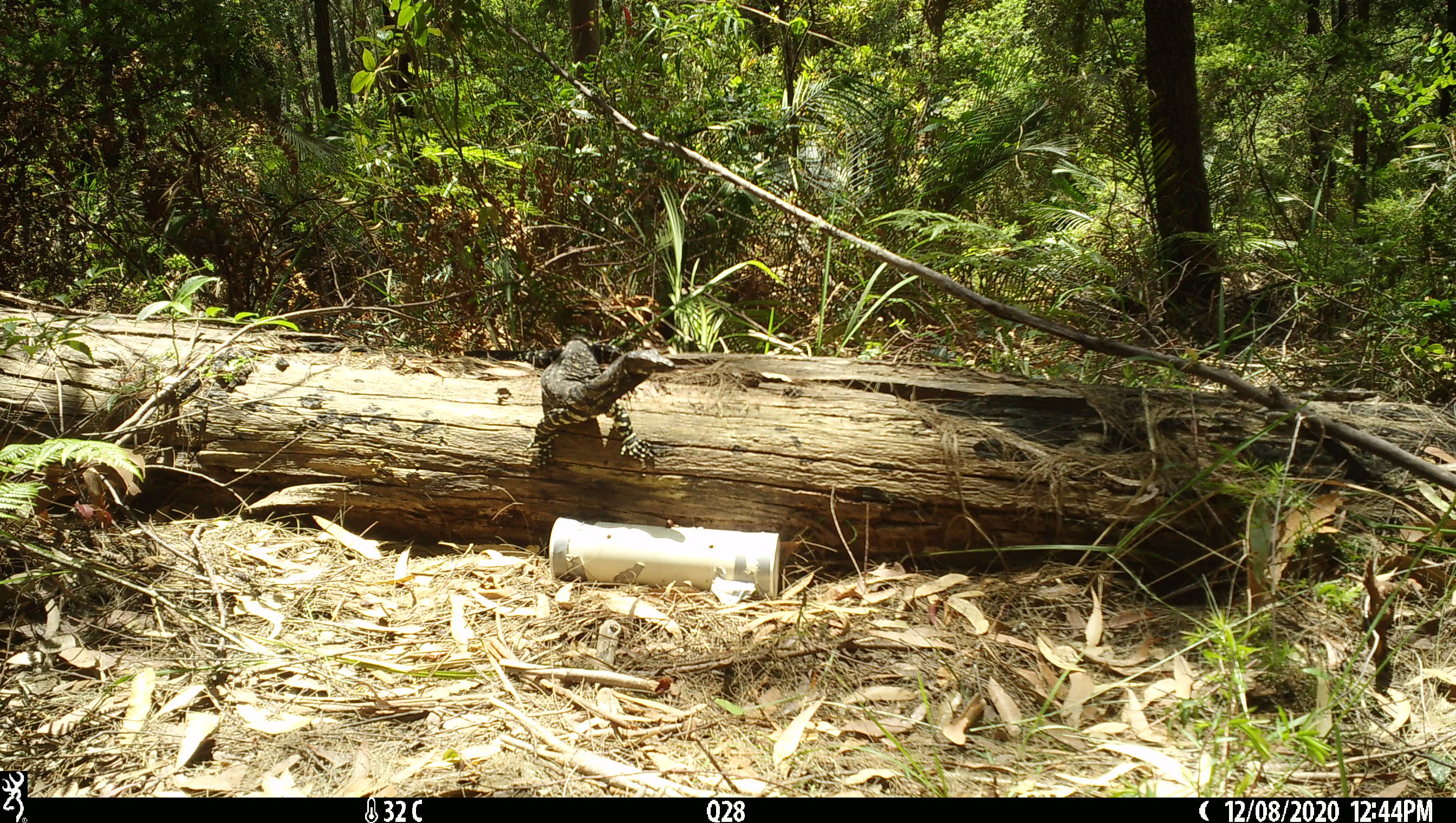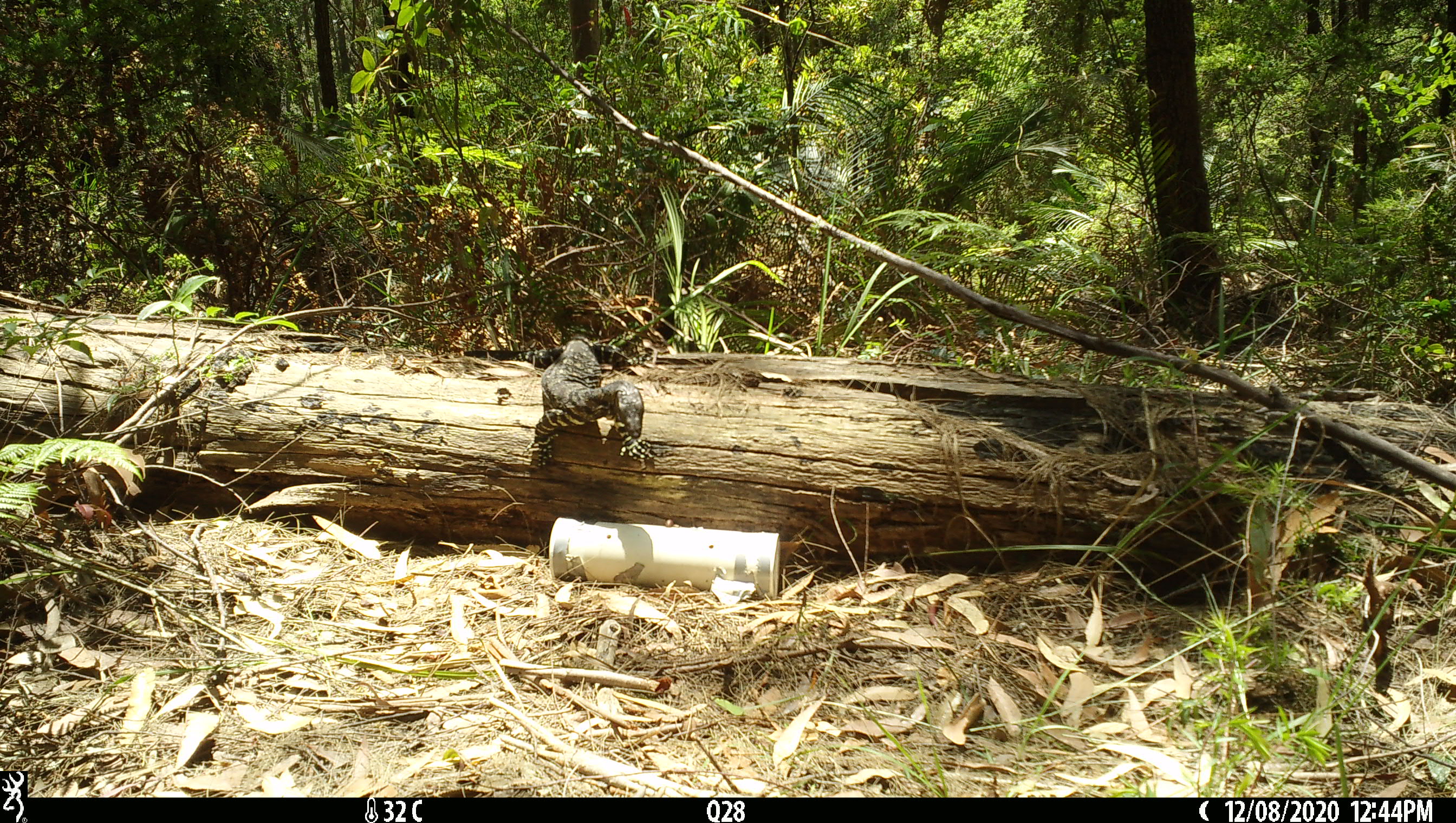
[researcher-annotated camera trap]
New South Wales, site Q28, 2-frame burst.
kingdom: Animalia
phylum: Chordata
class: Reptilia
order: Squamata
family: Varanidae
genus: Varanus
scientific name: Varanus varius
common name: lace monitor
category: goanna